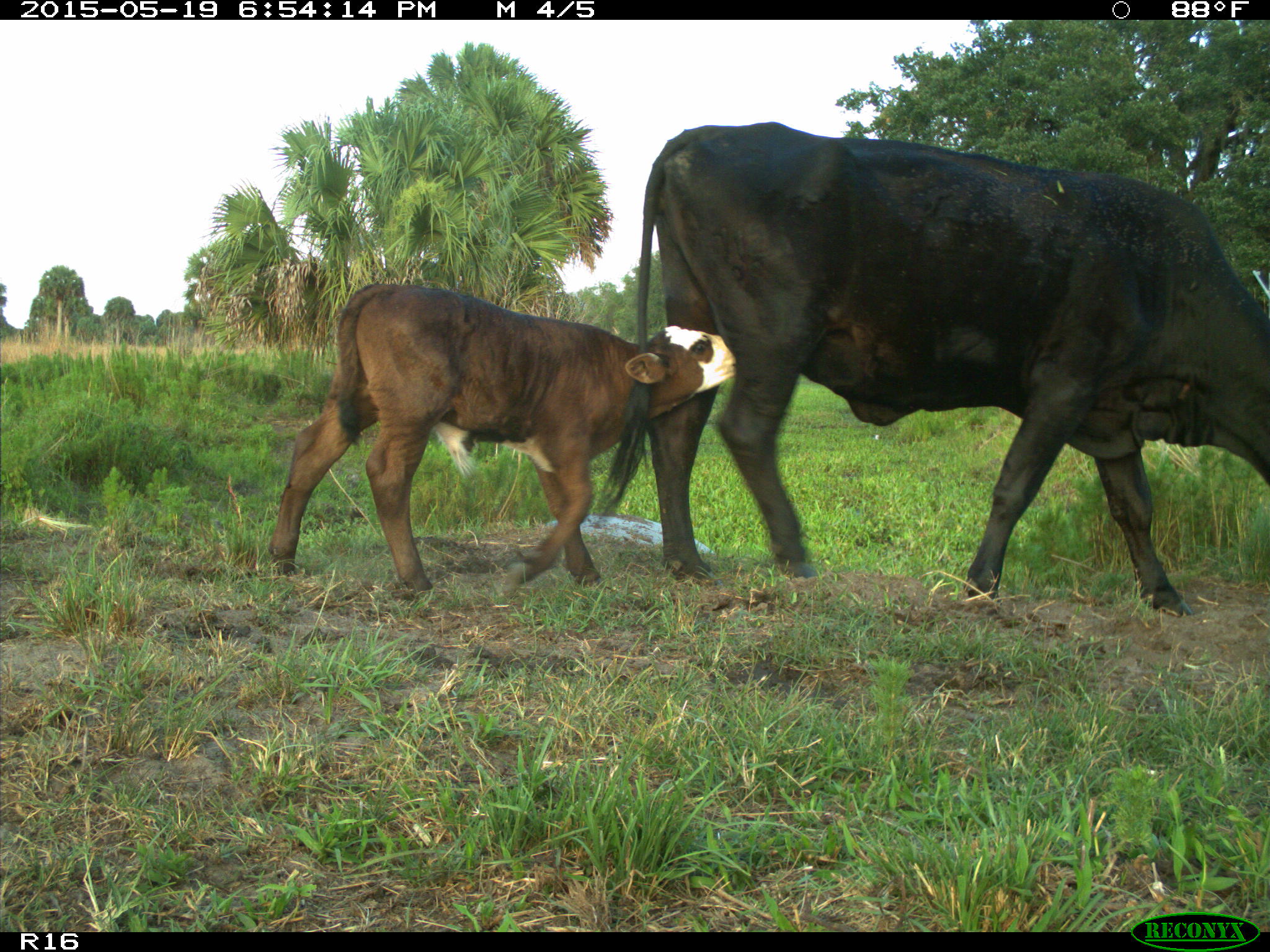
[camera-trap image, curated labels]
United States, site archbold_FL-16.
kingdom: Animalia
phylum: Chordata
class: Mammalia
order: Artiodactyla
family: Bovidae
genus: Bos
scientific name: Bos taurus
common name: domestic cow